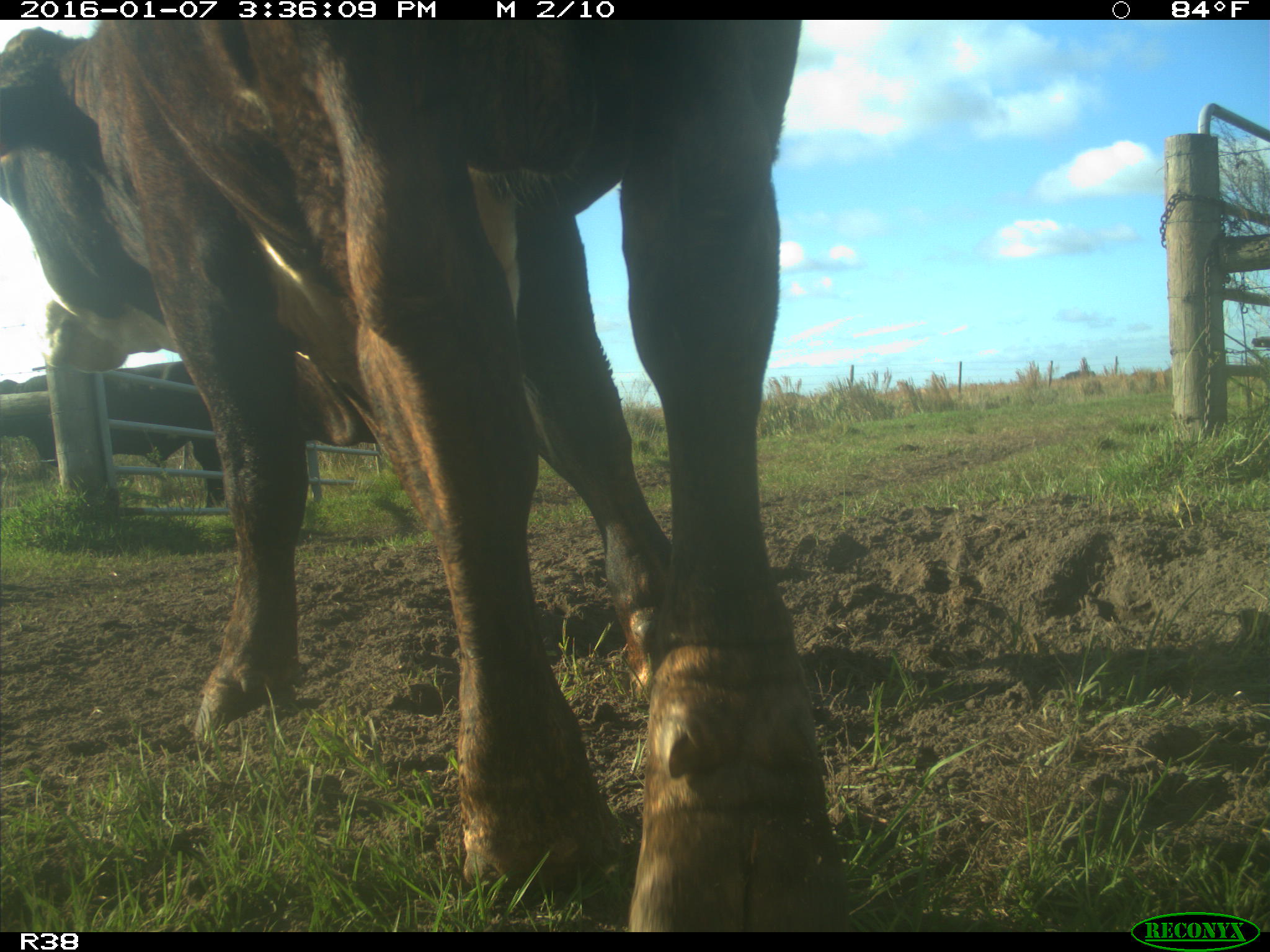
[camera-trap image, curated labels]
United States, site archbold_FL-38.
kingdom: Animalia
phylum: Chordata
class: Mammalia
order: Artiodactyla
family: Bovidae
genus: Bos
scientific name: Bos taurus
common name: domestic cow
Bos taurus (domestic cow).